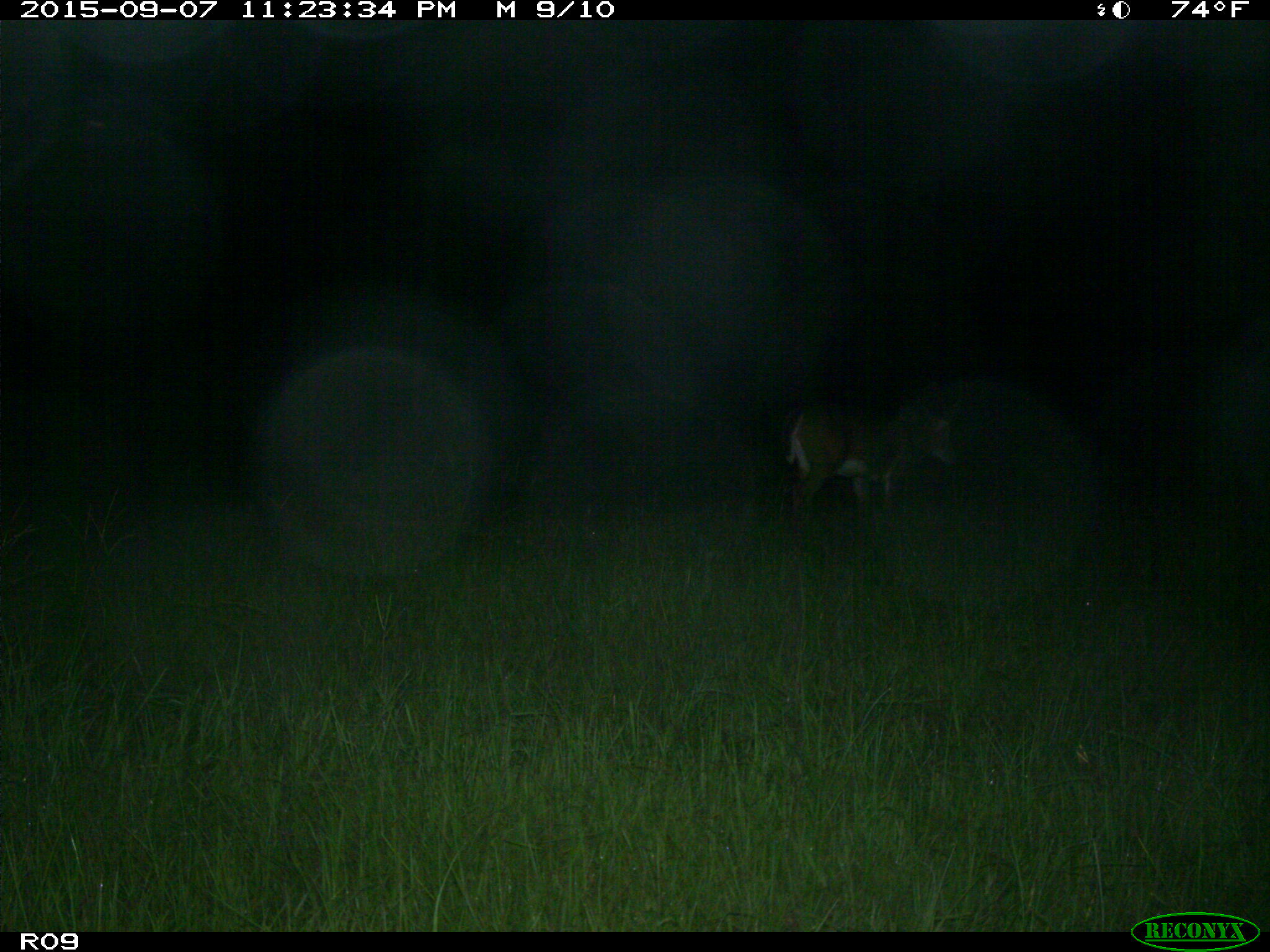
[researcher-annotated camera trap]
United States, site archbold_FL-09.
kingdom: Animalia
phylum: Chordata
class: Mammalia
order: Artiodactyla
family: Cervidae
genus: Odocoileus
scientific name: Odocoileus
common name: deer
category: unidentified deer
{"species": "unidentified deer (deer) (Odocoileus)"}